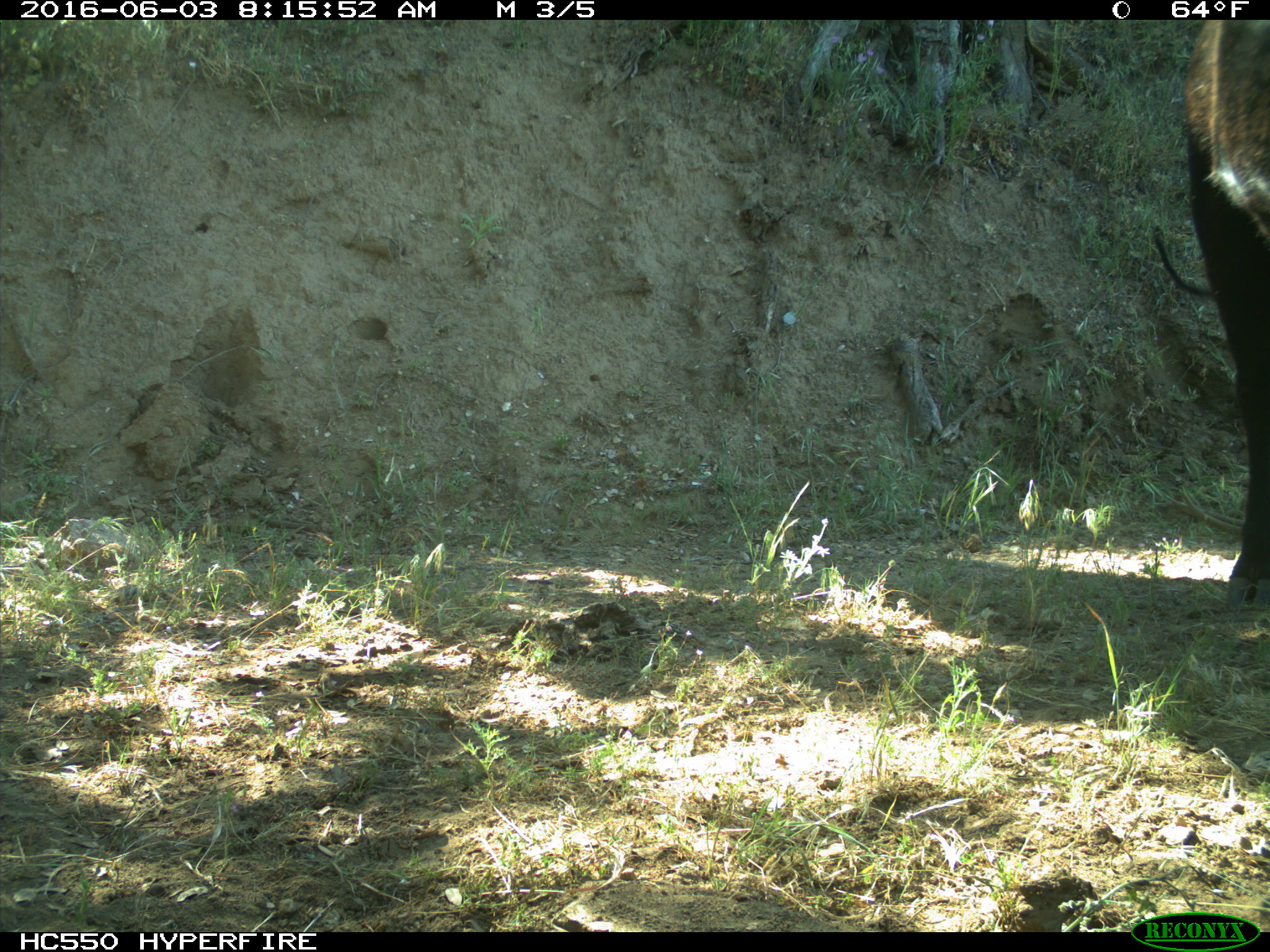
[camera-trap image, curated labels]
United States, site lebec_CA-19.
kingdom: Animalia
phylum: Chordata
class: Mammalia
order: Artiodactyla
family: Bovidae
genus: Bos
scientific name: Bos taurus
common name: domestic cow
Bos taurus (domestic cow).